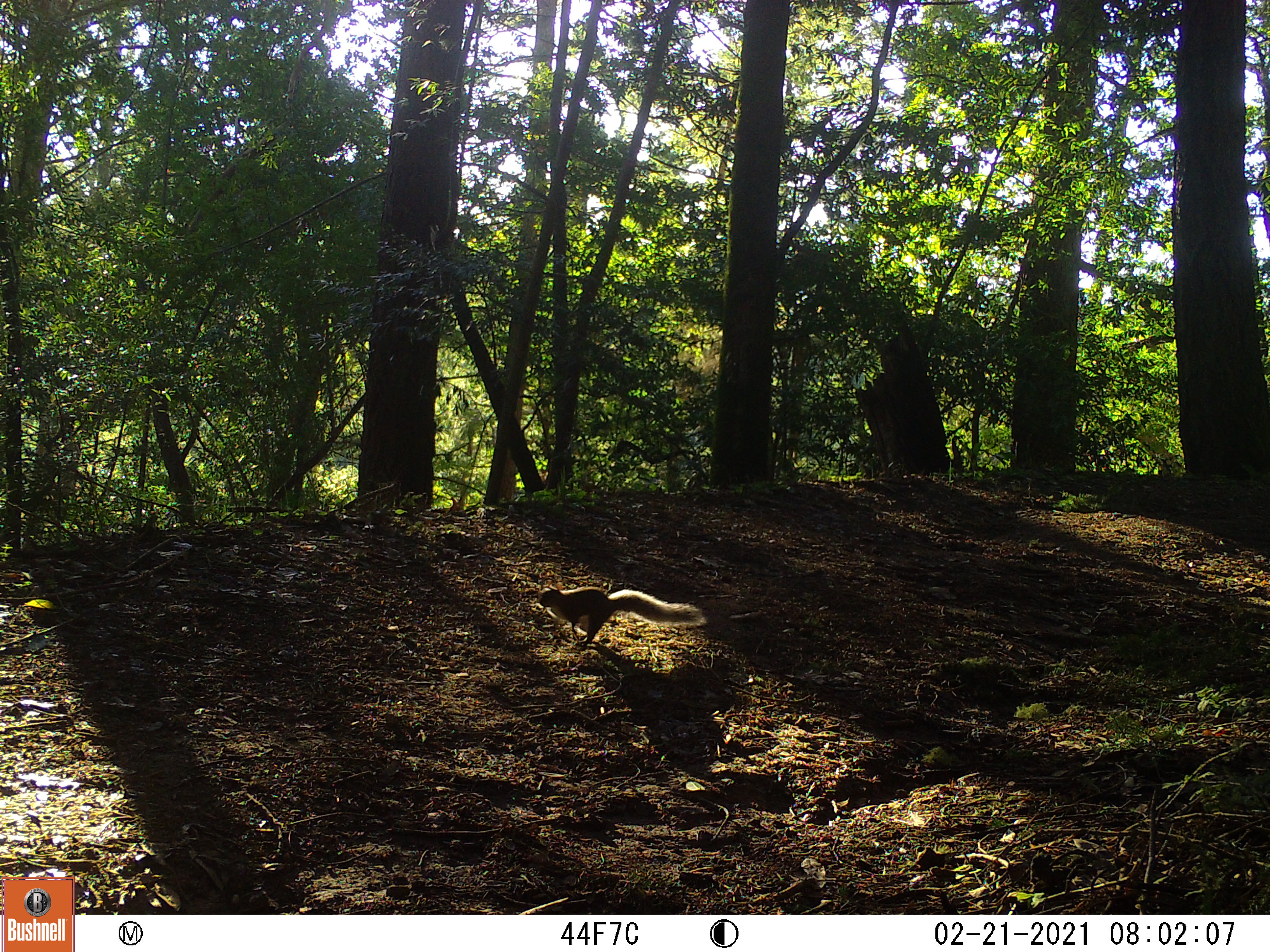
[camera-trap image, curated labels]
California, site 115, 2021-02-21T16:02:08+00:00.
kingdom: Animalia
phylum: Chordata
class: Mammalia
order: Rodentia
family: Sciuridae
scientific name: Sciuridae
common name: squirrel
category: unknown squirrel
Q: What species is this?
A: Unknown squirrel (squirrel) (Sciuridae).